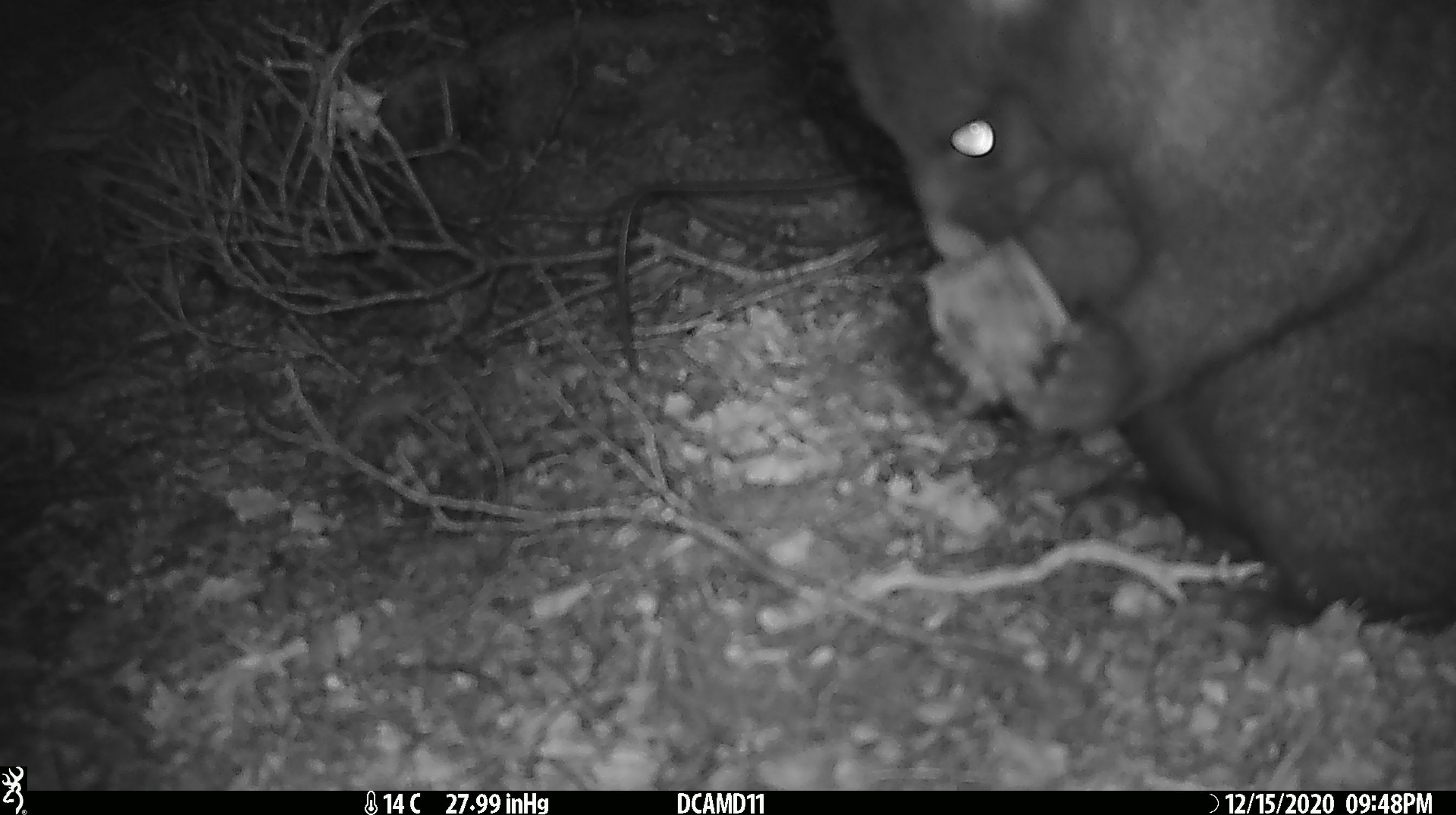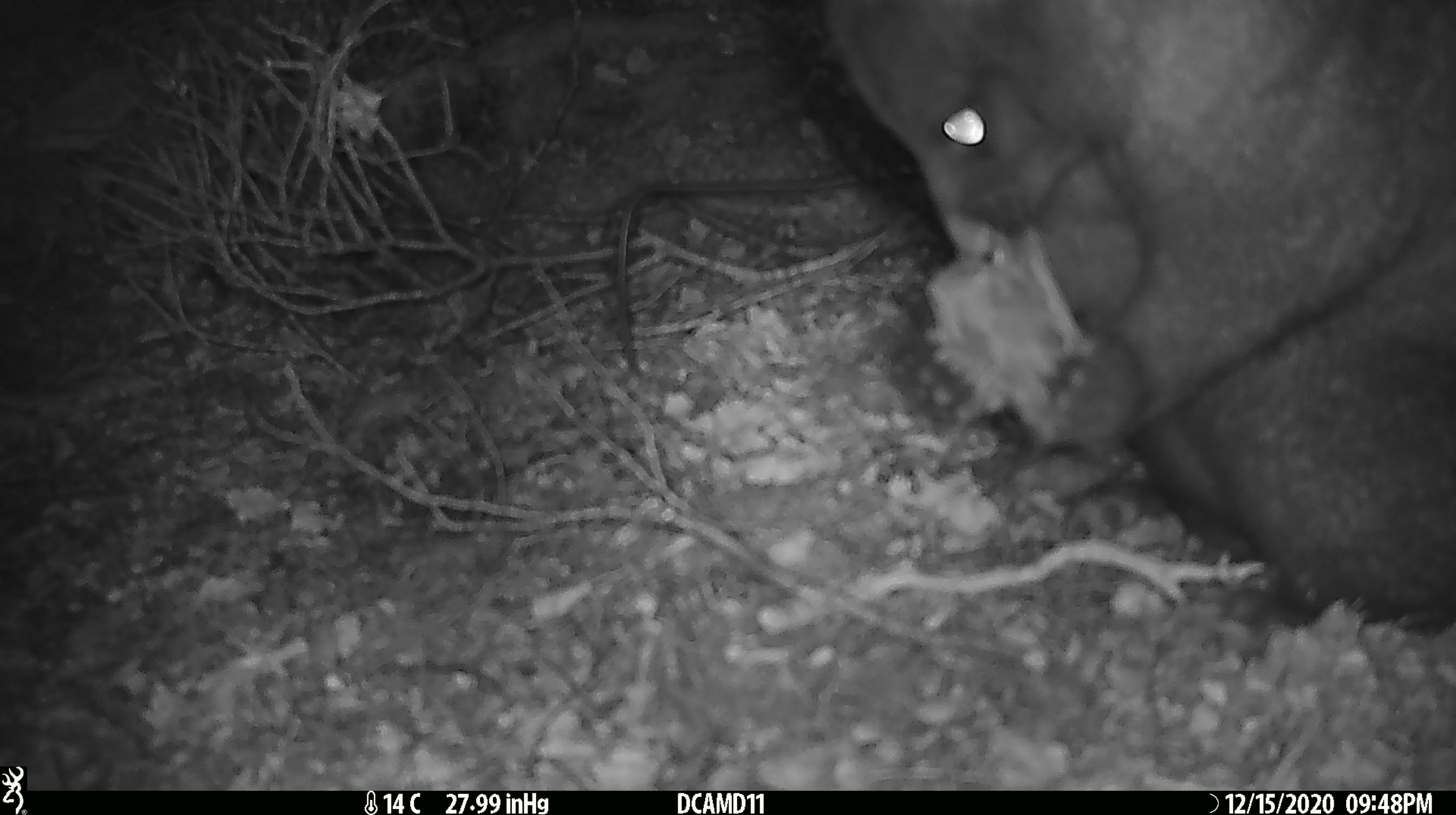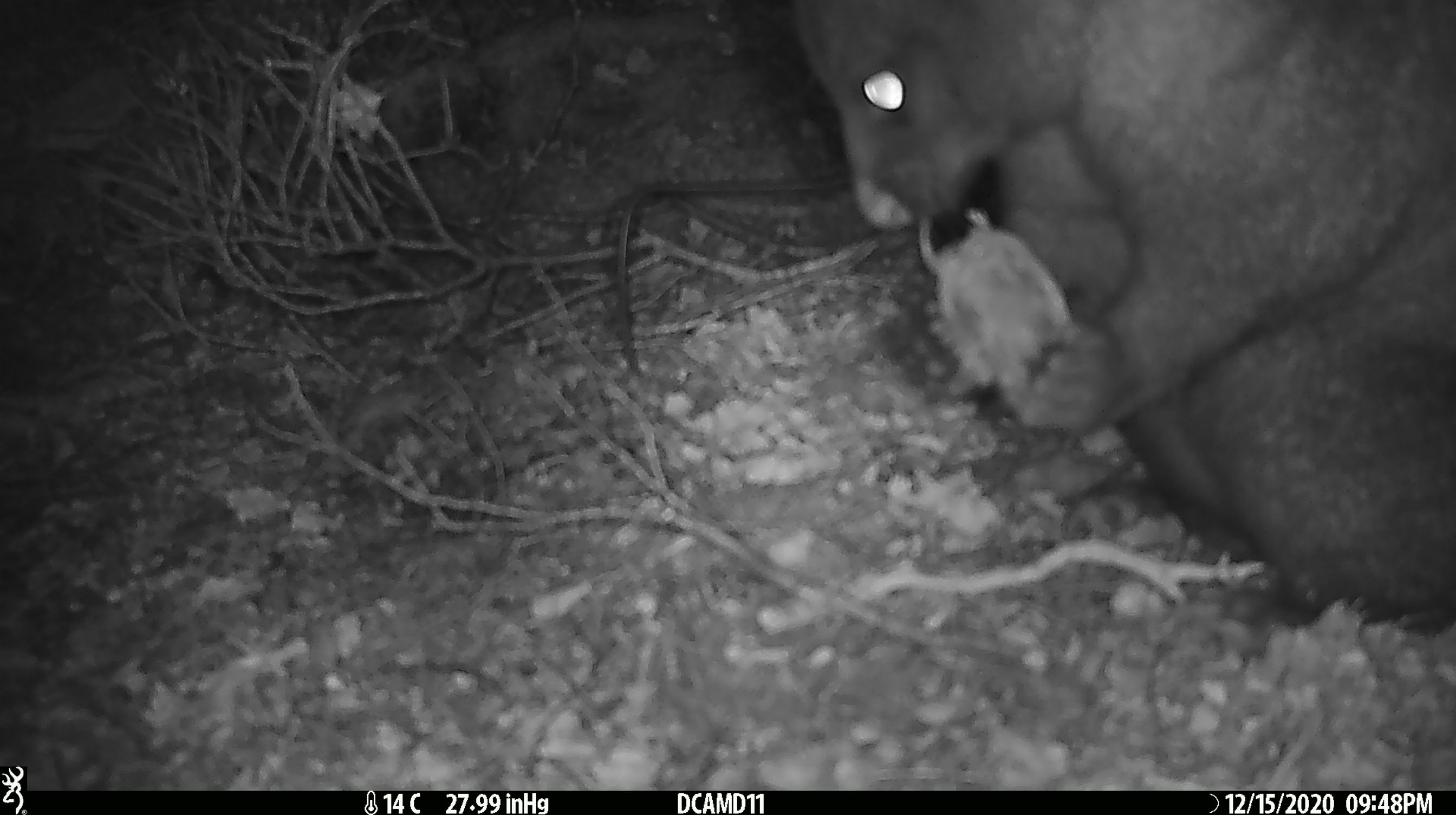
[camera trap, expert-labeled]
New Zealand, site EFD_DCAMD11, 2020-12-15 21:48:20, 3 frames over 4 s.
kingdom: Animalia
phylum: Chordata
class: Mammalia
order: Diprotodontia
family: Phalangeridae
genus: Trichosurus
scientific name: Trichosurus vulpecula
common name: common brushtail possum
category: possum